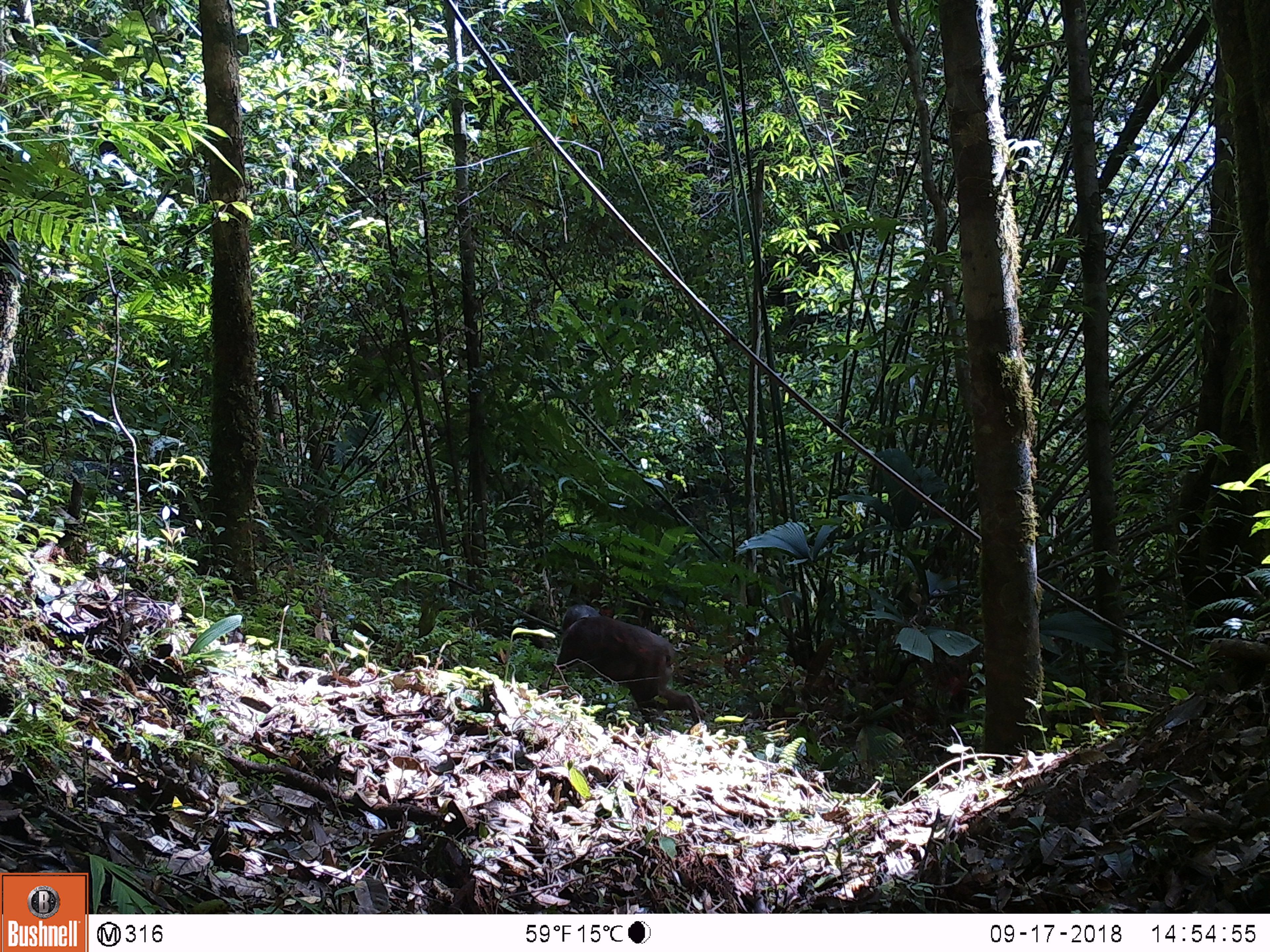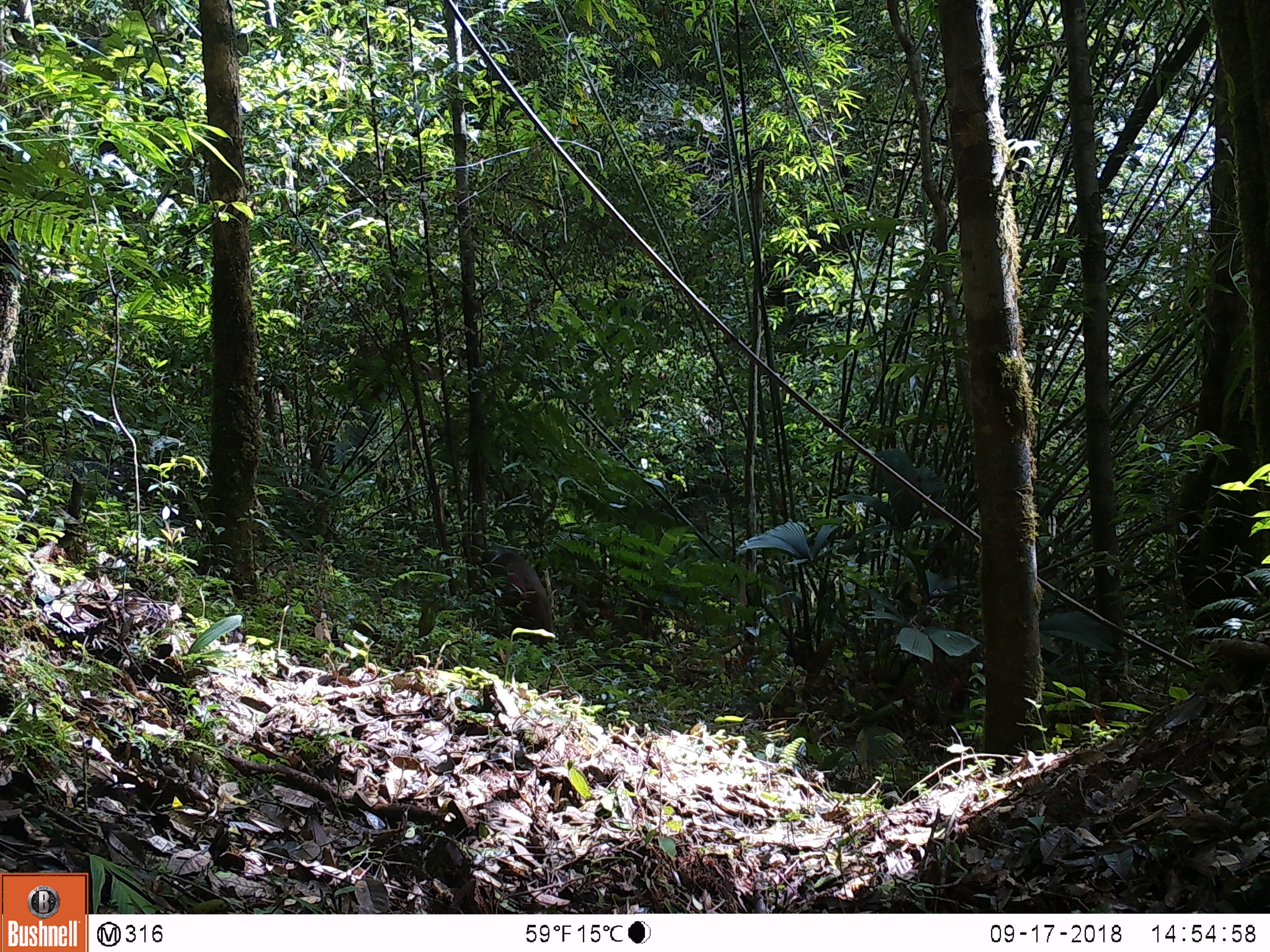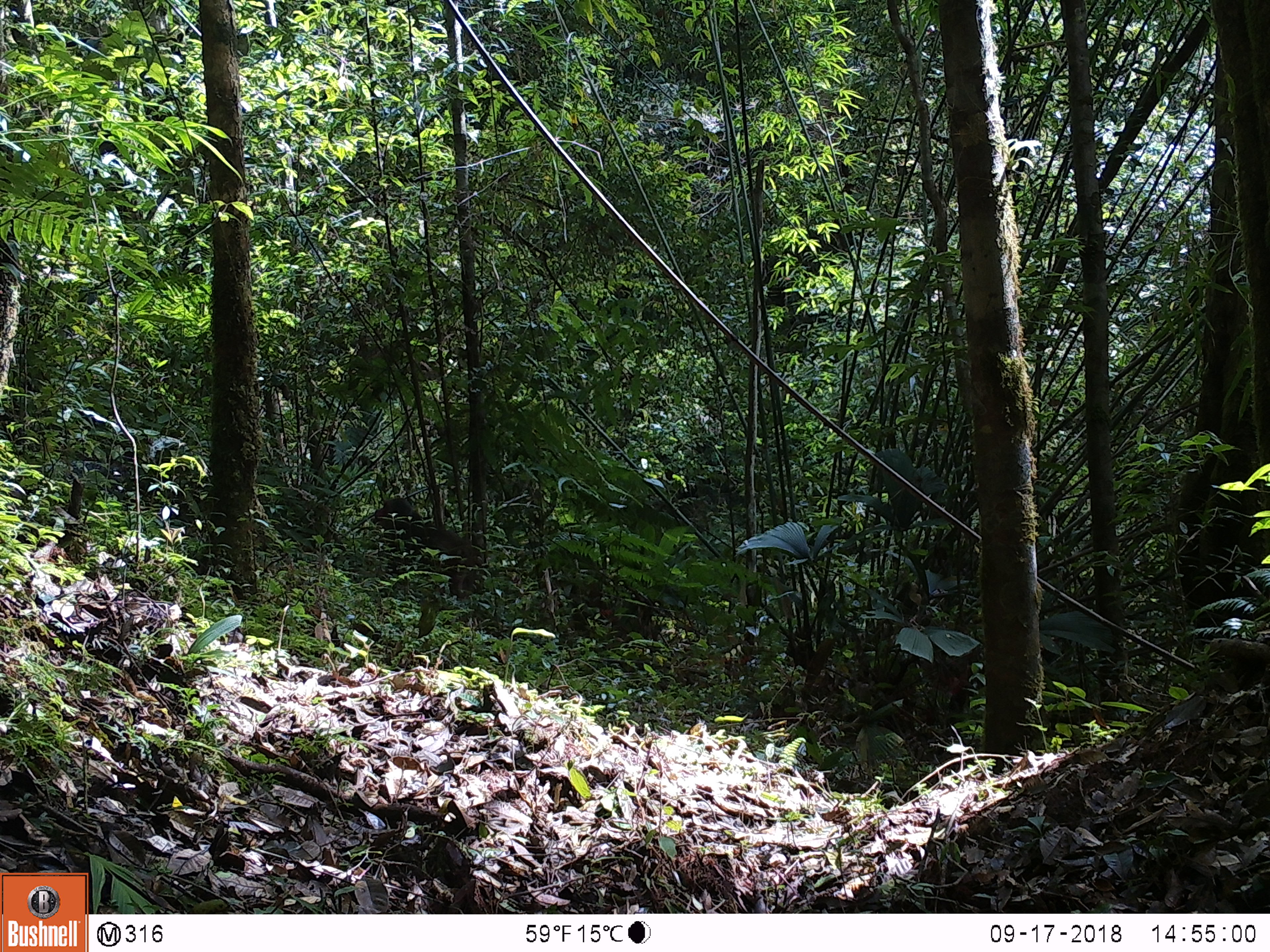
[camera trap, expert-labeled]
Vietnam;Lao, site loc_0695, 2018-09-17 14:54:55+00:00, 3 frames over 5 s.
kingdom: Animalia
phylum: Chordata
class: Mammalia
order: Primates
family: Cercopithecidae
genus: Macaca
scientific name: Macaca arctoides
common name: stump-tailed macaque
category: stump tailed macaque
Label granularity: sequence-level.